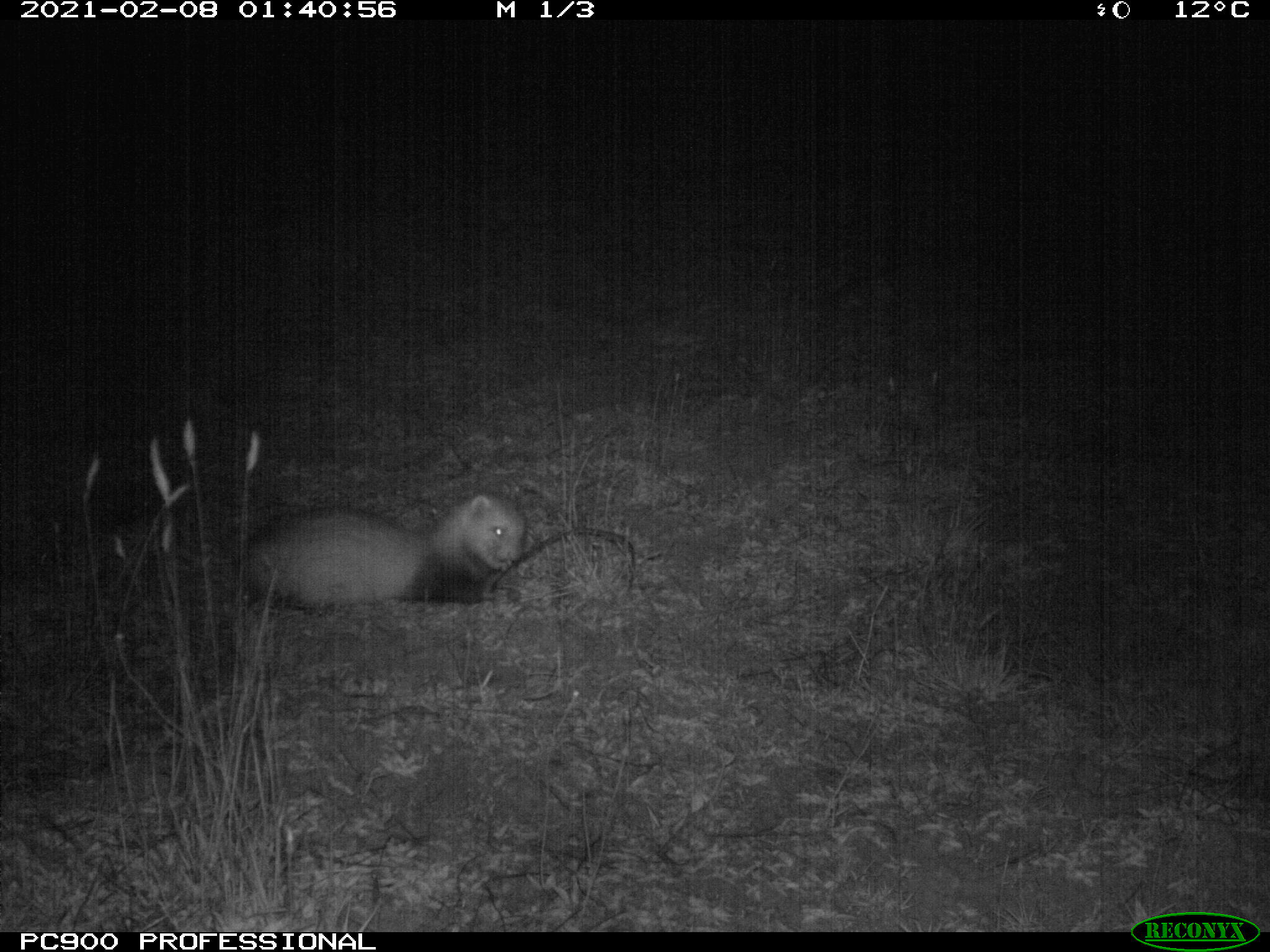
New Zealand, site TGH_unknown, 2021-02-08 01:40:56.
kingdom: Animalia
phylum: Chordata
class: Mammalia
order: Carnivora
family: Mustelidae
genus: Mustela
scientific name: Mustela furo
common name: ferret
Ferret (Mustela furo).